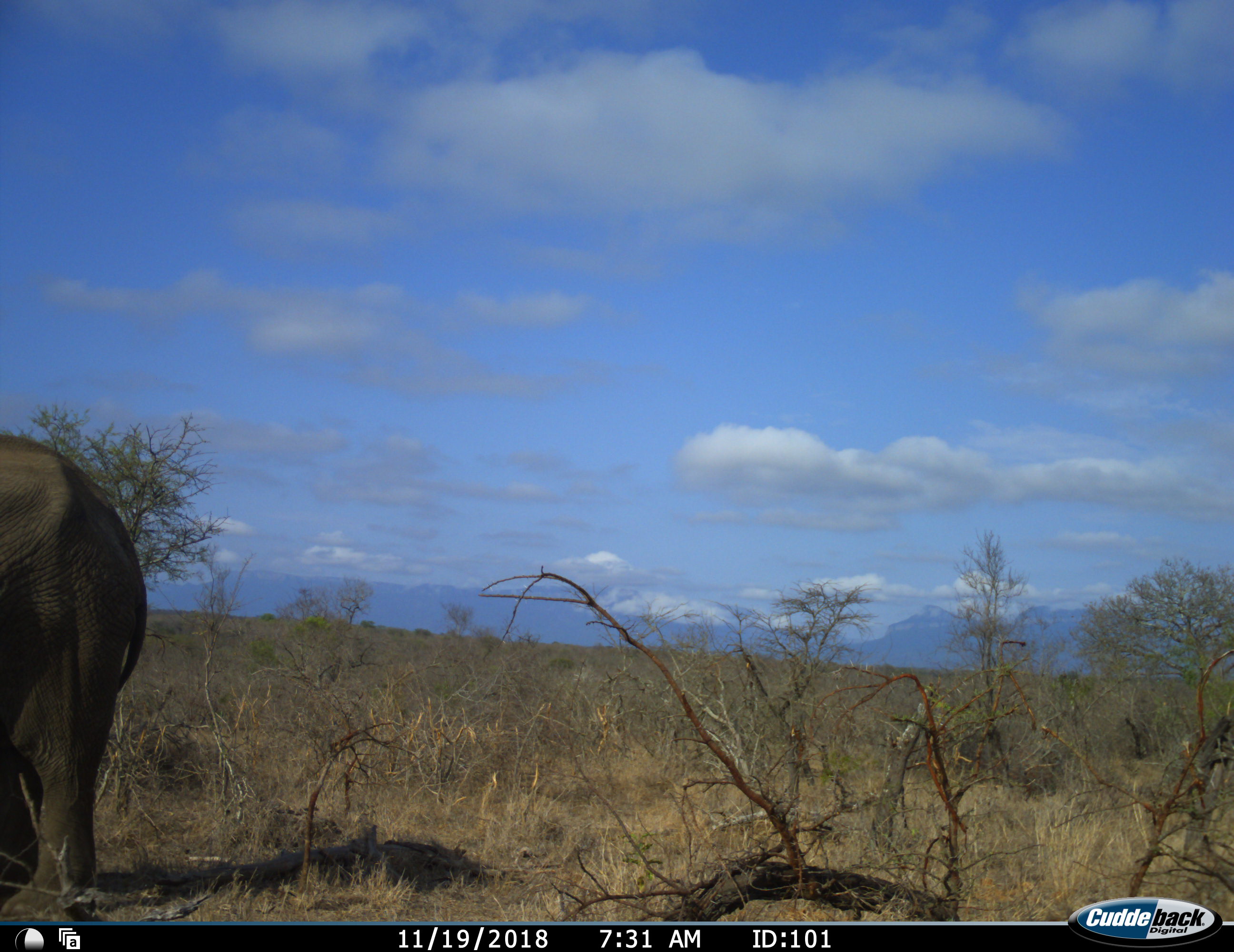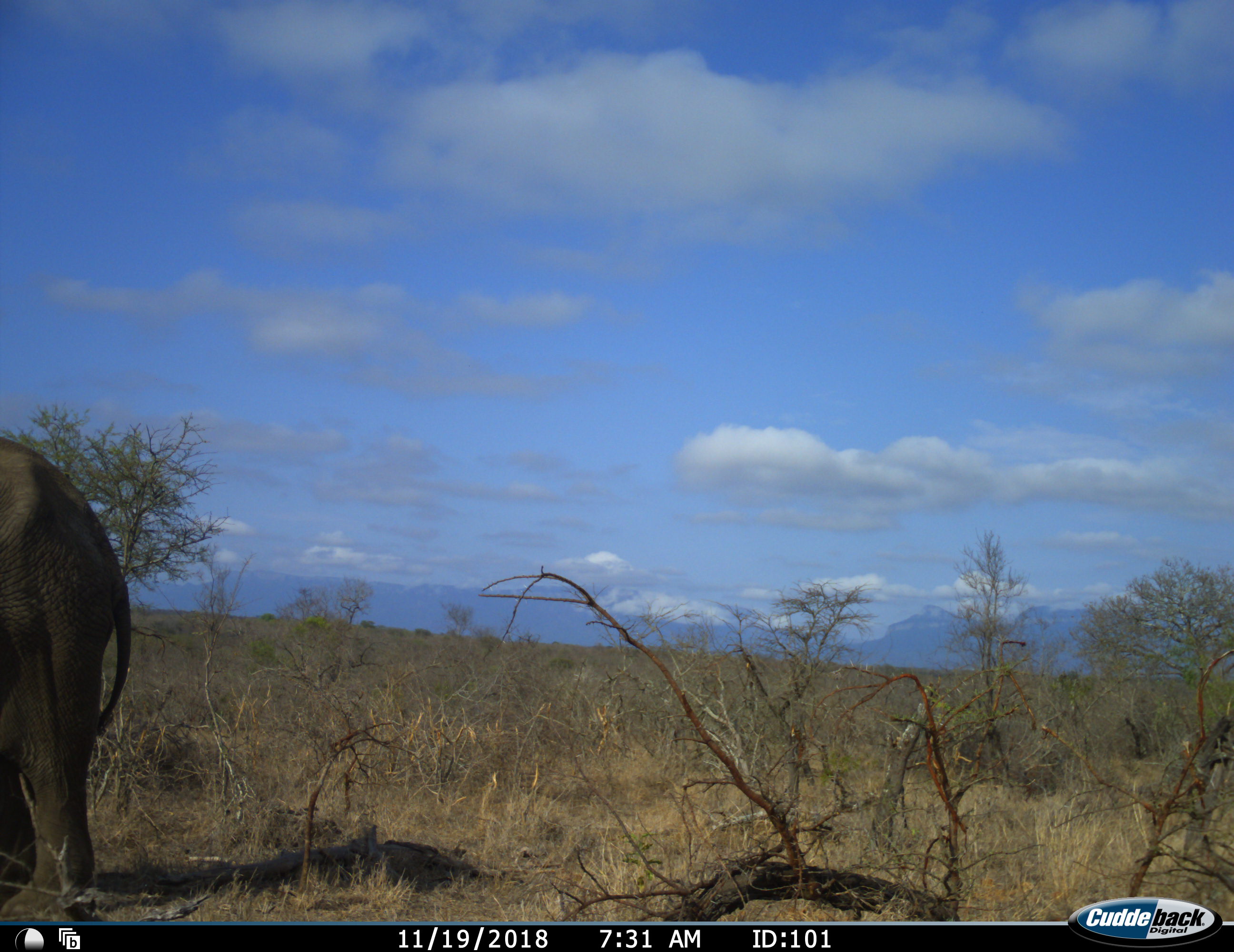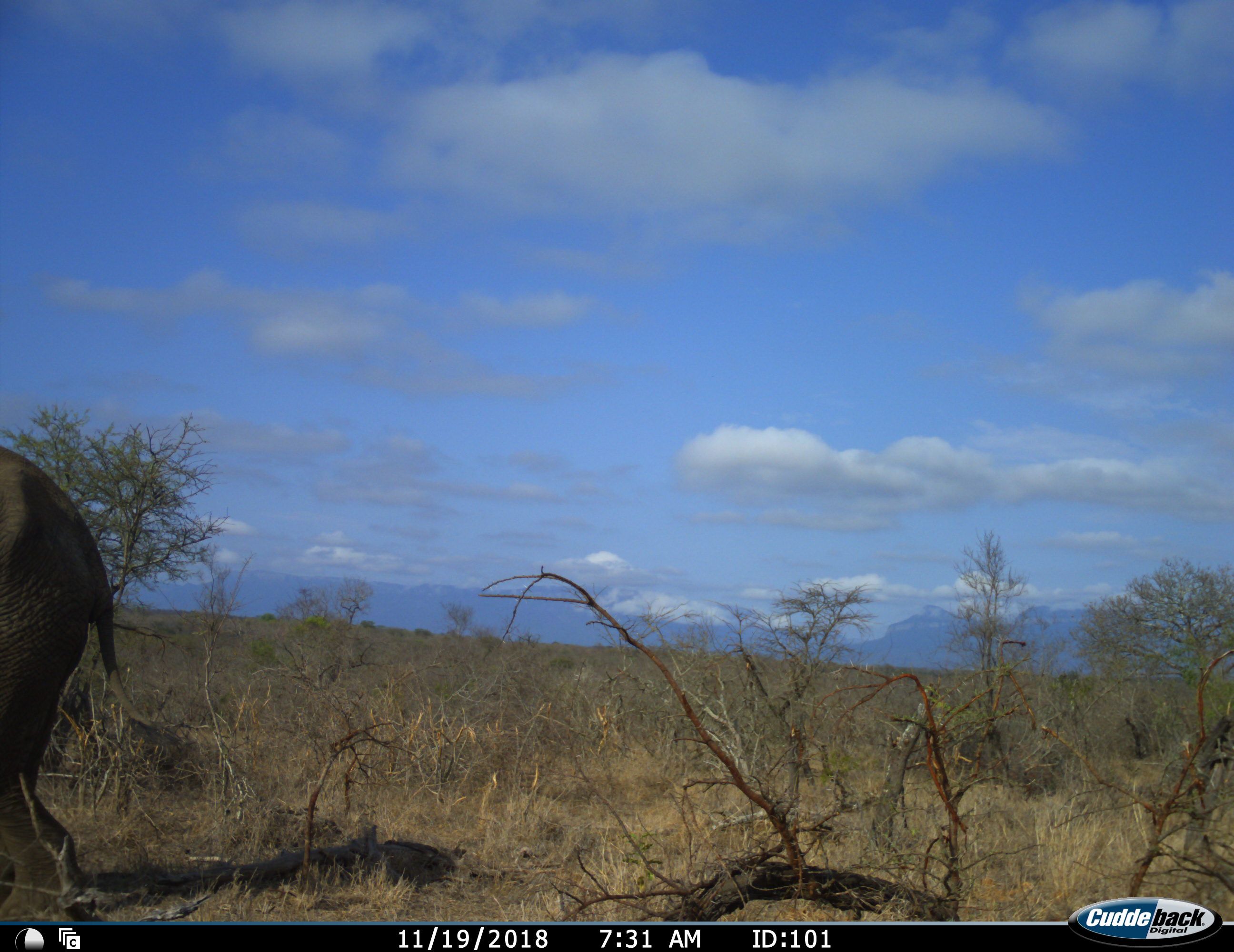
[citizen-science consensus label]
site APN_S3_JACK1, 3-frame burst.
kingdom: Animalia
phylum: Chordata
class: Mammalia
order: Proboscidea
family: Elephantidae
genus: Loxodonta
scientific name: Loxodonta africana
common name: african bush elephant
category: elephant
Elephant (african bush elephant) (Loxodonta africana), count 1. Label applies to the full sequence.